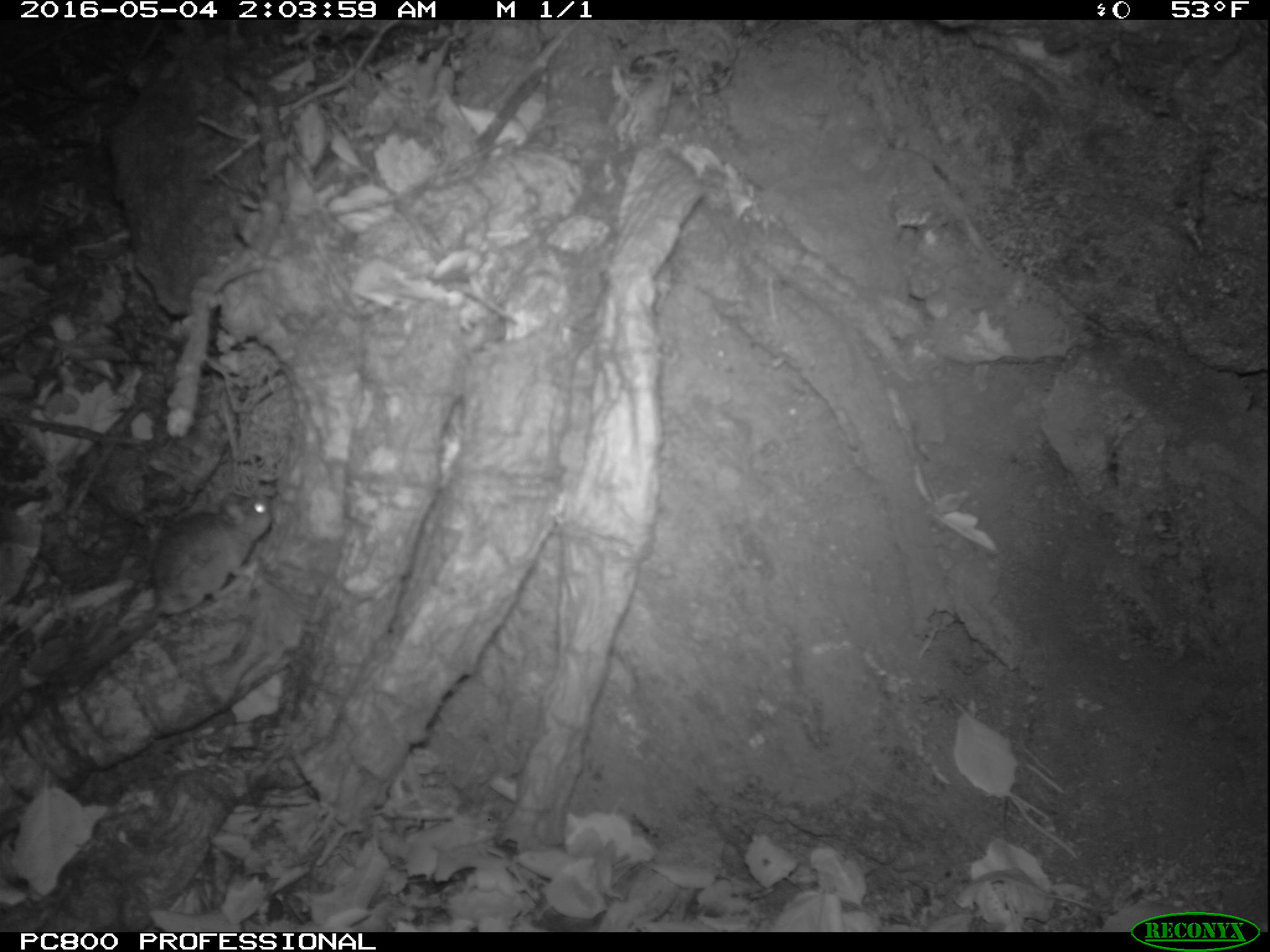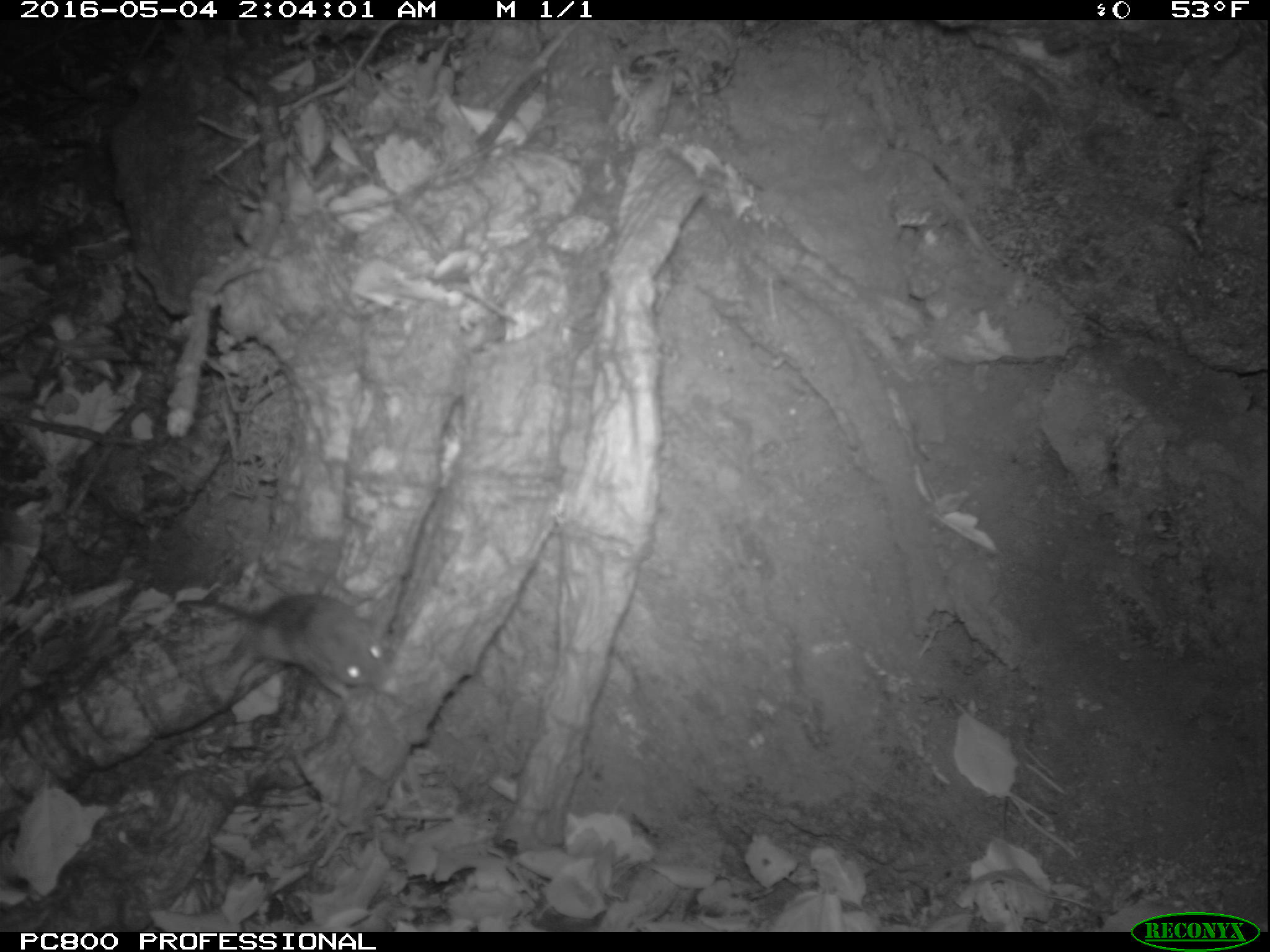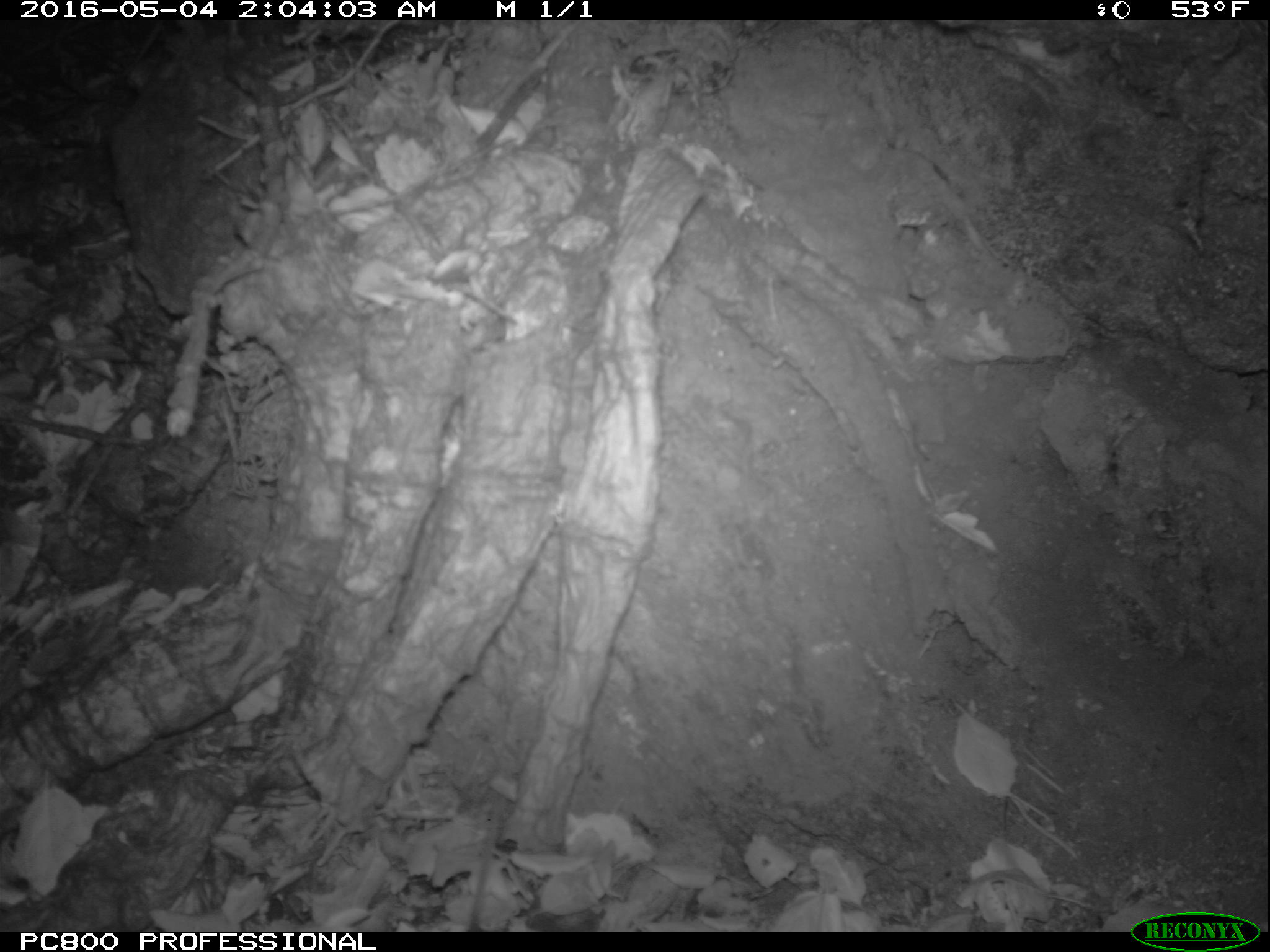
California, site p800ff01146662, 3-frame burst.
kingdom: Animalia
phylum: Chordata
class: Mammalia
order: Rodentia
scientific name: Rodentia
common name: rodent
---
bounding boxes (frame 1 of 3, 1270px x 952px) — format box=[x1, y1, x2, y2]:
rodent: box=[82, 490, 273, 666]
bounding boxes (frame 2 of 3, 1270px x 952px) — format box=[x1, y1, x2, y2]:
rodent: box=[177, 593, 387, 699]